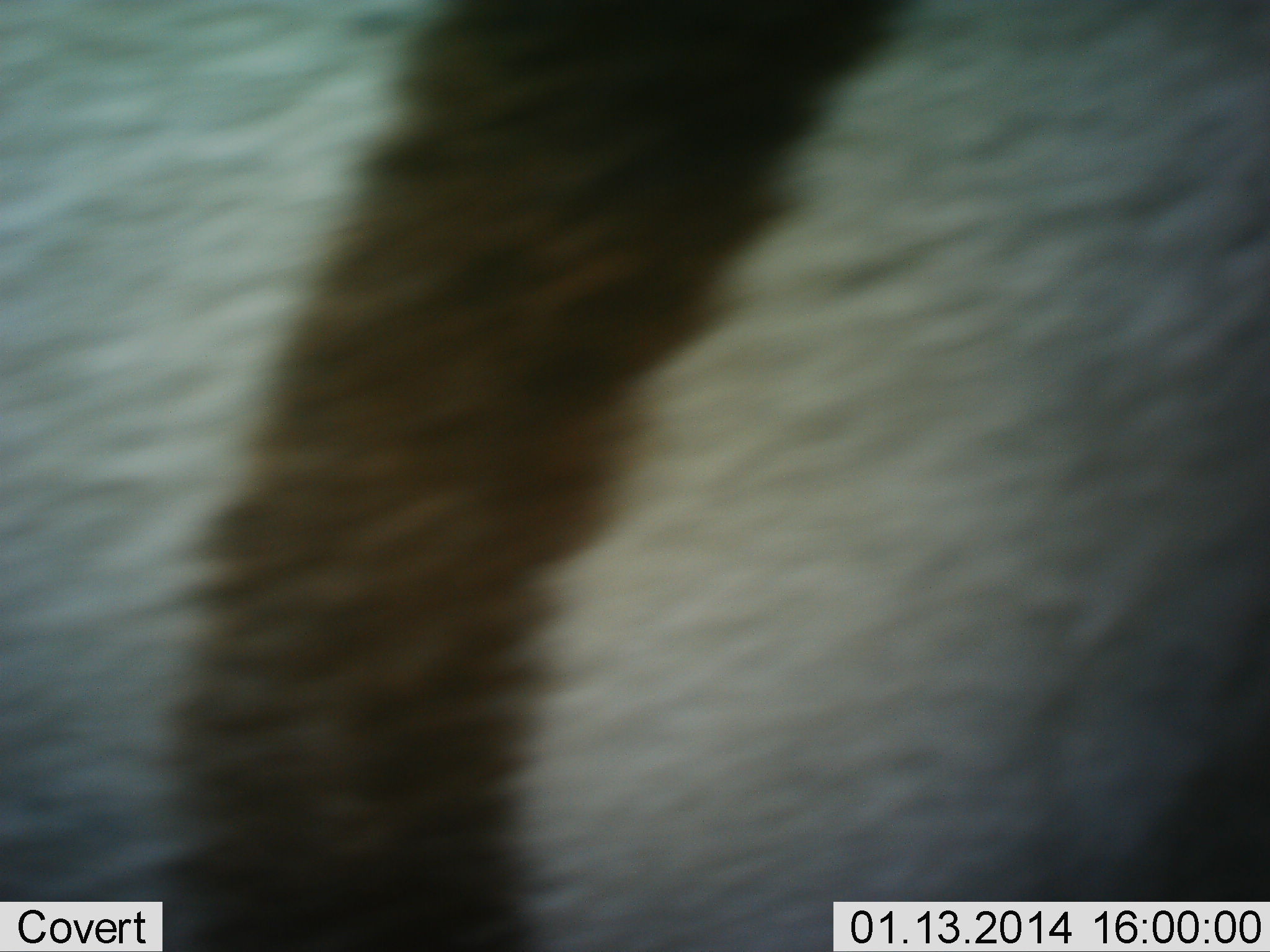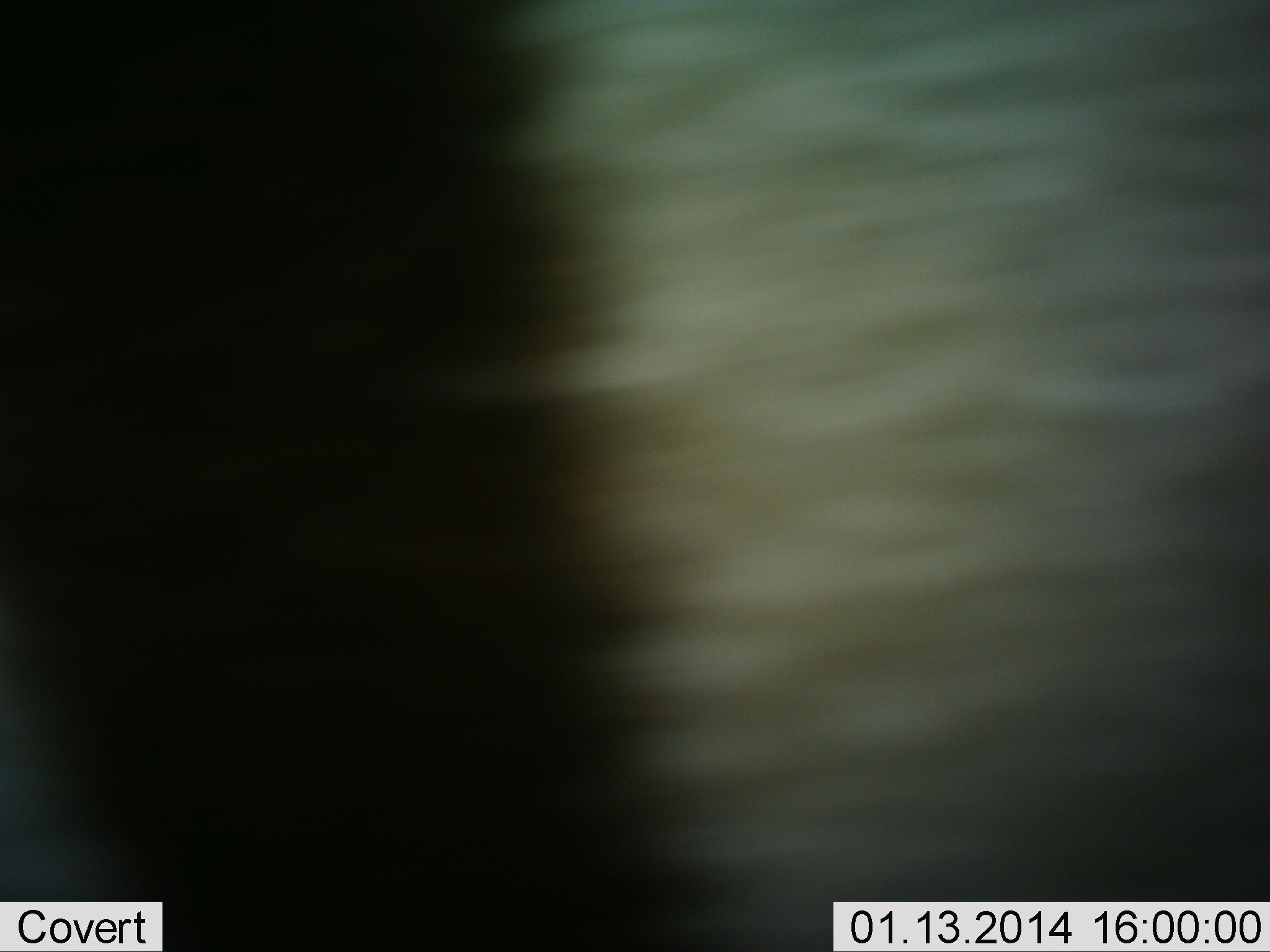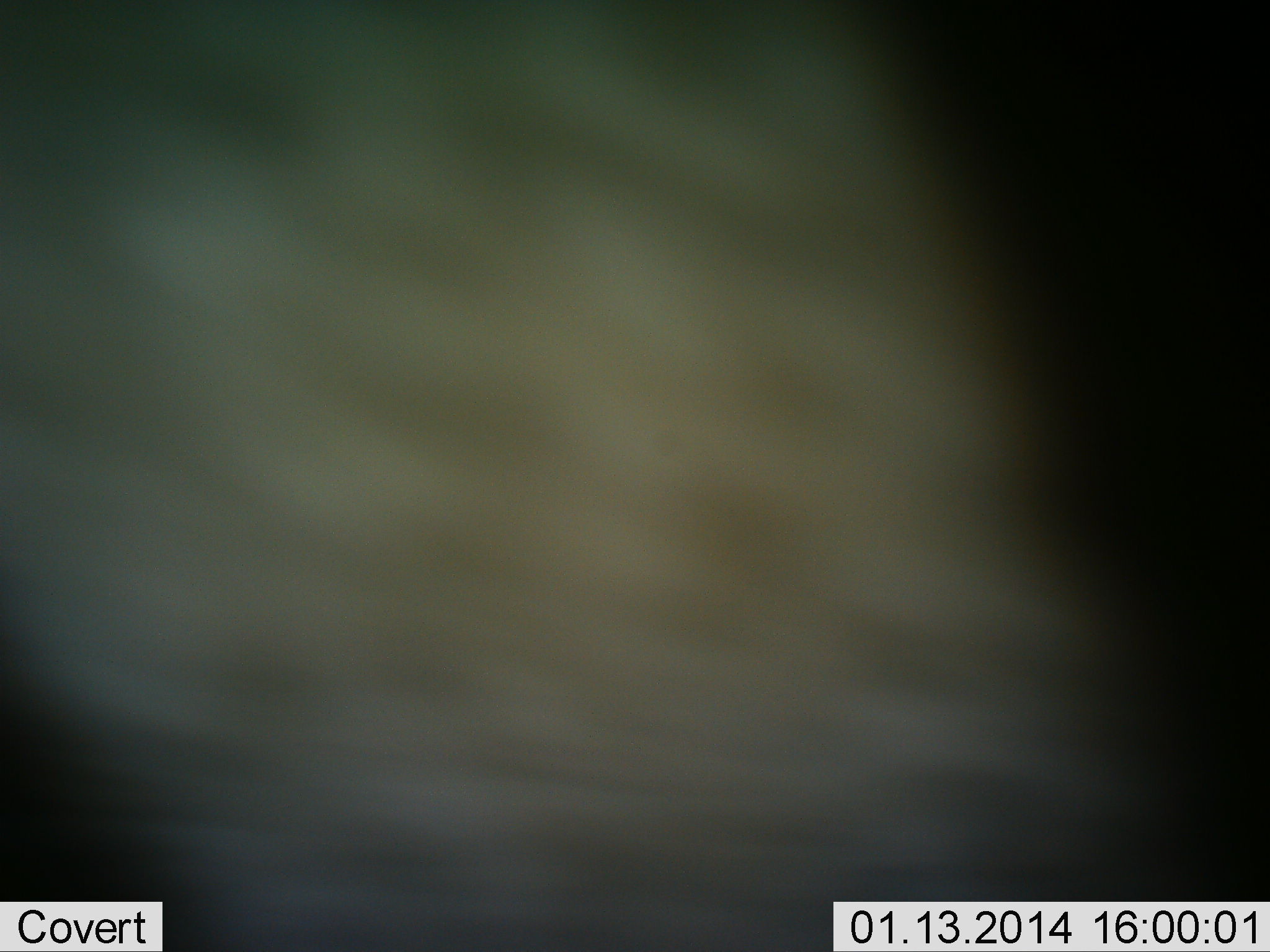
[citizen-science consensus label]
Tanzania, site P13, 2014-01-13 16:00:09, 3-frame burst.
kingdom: Animalia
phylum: Chordata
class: Mammalia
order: Perissodactyla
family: Equidae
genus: Equus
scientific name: Equus quagga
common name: plains zebra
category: zebra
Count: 1.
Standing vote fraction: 30%.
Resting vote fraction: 0%.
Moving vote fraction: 70%.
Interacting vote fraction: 0%.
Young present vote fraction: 0%.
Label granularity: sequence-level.